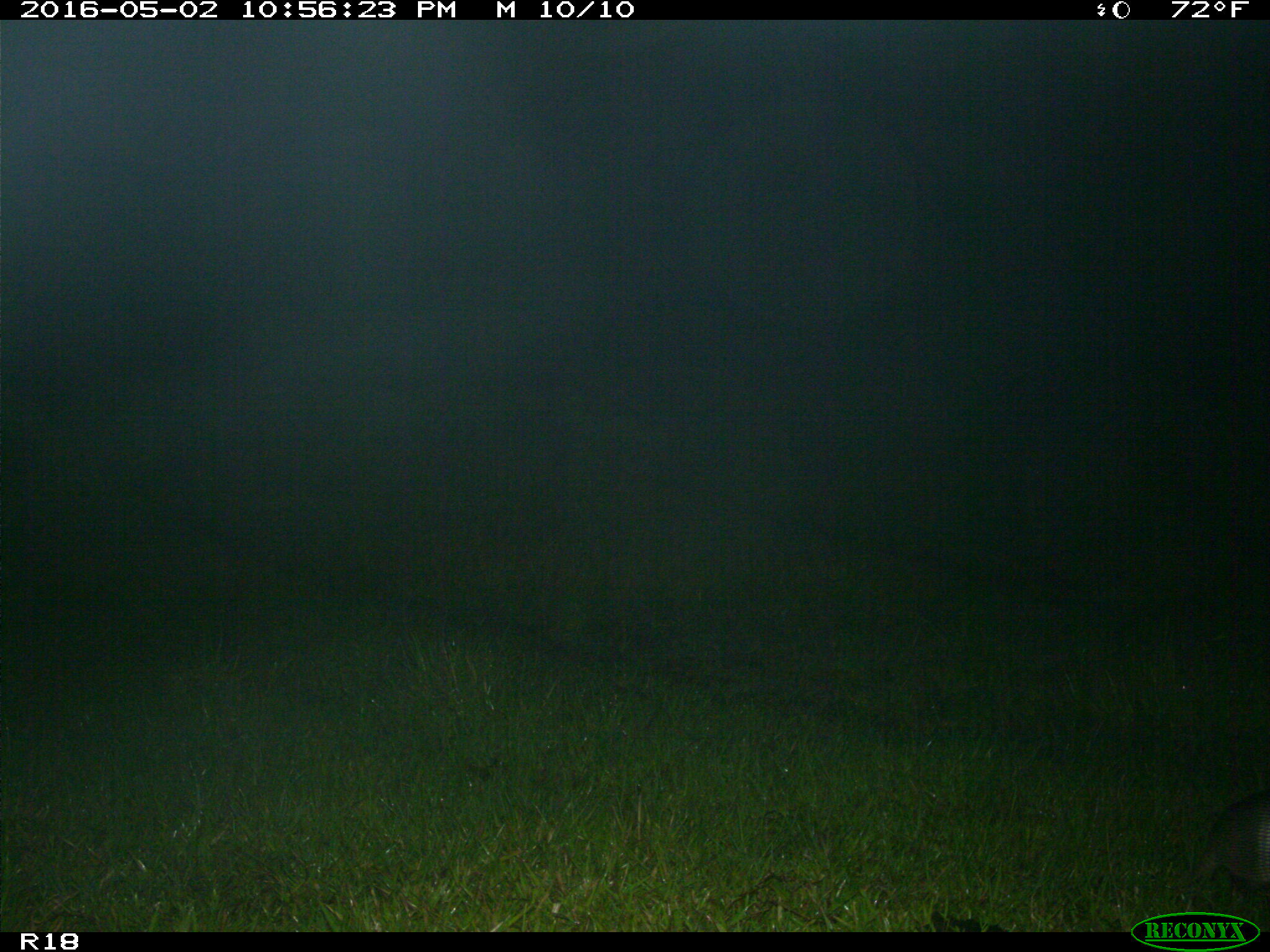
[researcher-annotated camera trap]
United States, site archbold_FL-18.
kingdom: Animalia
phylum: Chordata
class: Mammalia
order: Cingulata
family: Dasypodidae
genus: Dasypus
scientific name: Dasypus novemcinctus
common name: nine-banded armadillo